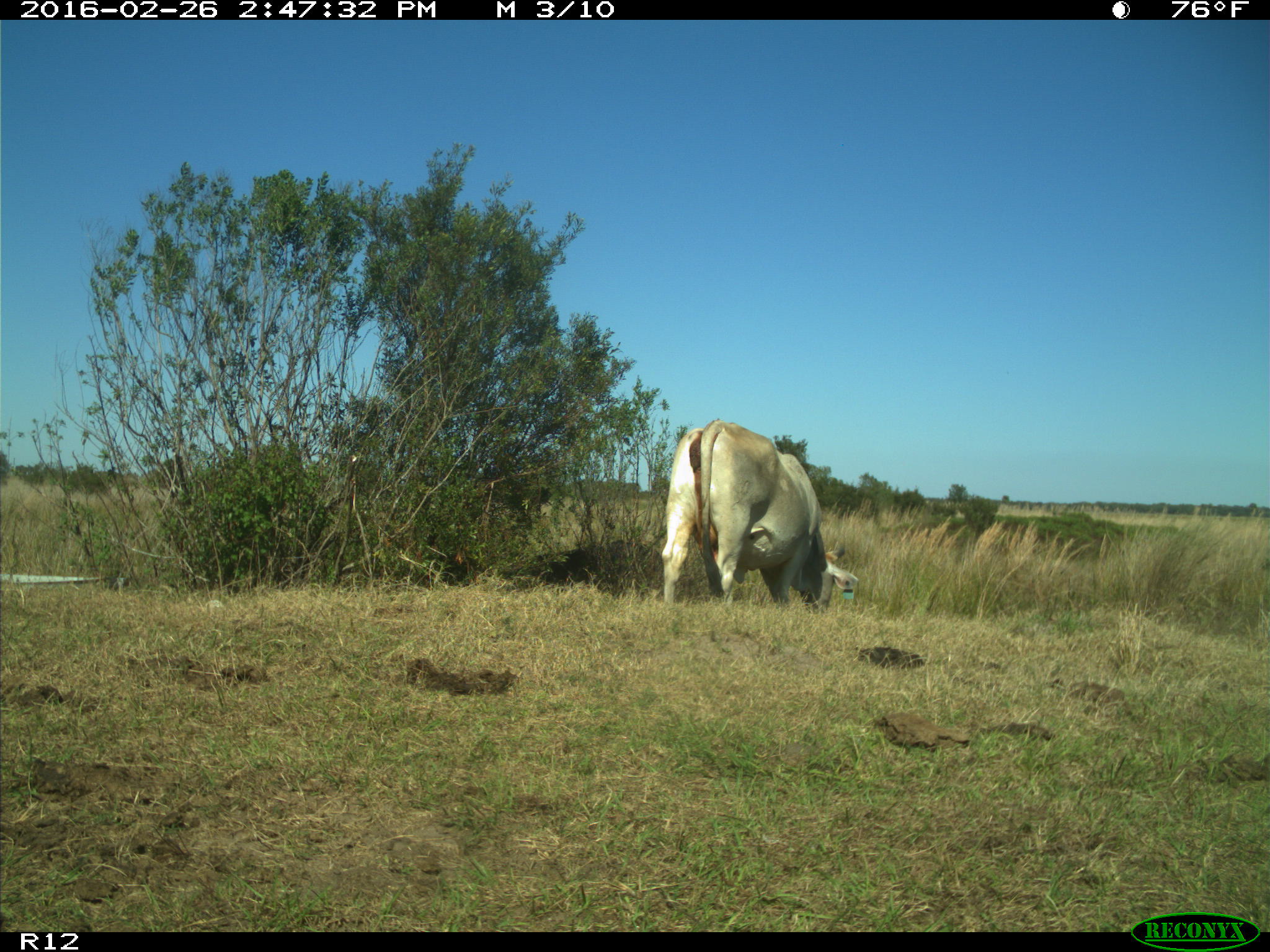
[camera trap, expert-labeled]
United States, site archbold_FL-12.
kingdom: Animalia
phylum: Chordata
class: Mammalia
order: Artiodactyla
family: Bovidae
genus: Bos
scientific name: Bos taurus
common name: domestic cow